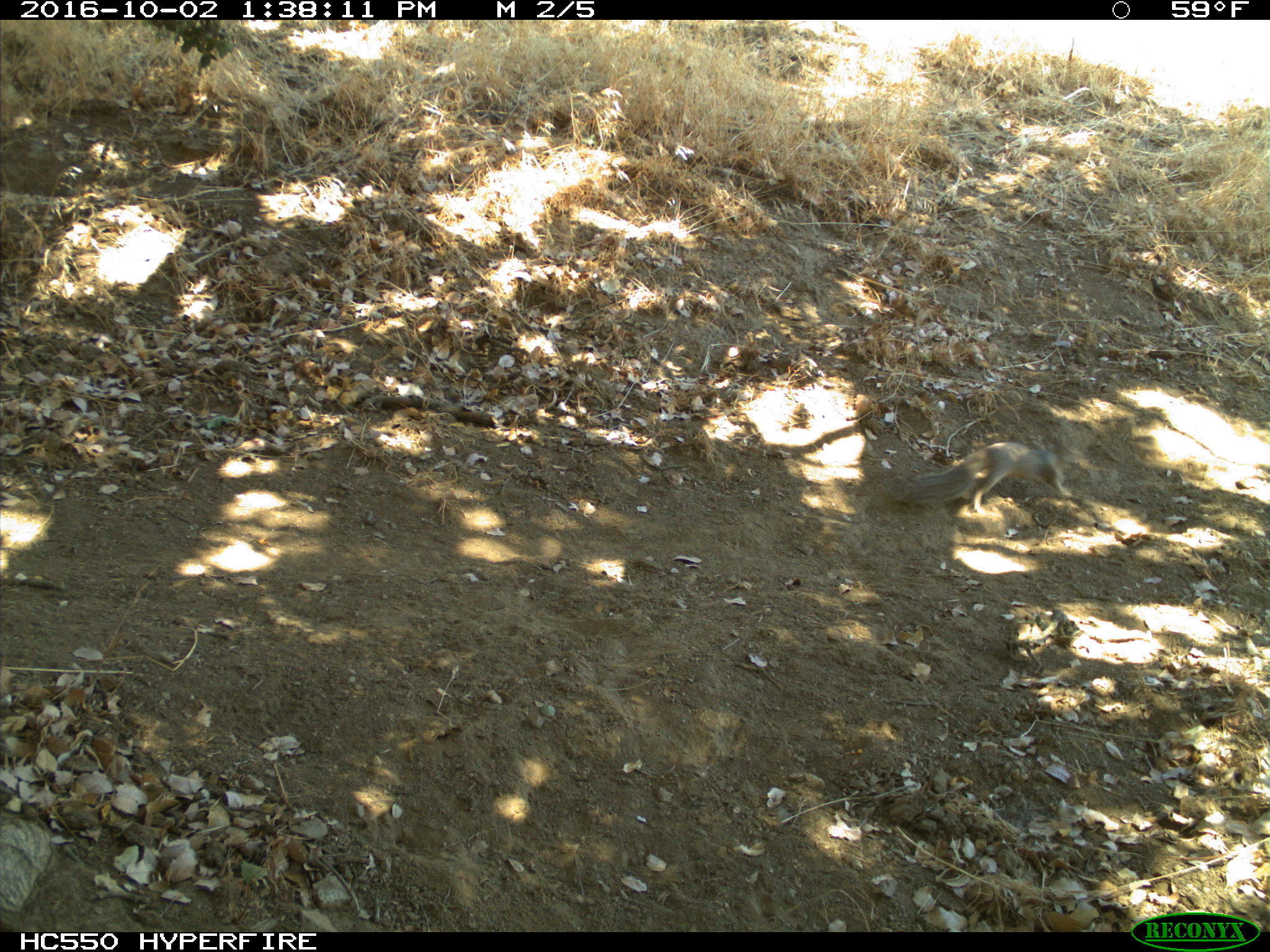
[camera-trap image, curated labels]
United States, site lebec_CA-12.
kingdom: Animalia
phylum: Chordata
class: Mammalia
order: Rodentia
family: Sciuridae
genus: Otospermophilus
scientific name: Otospermophilus beecheyi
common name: california ground squirrel